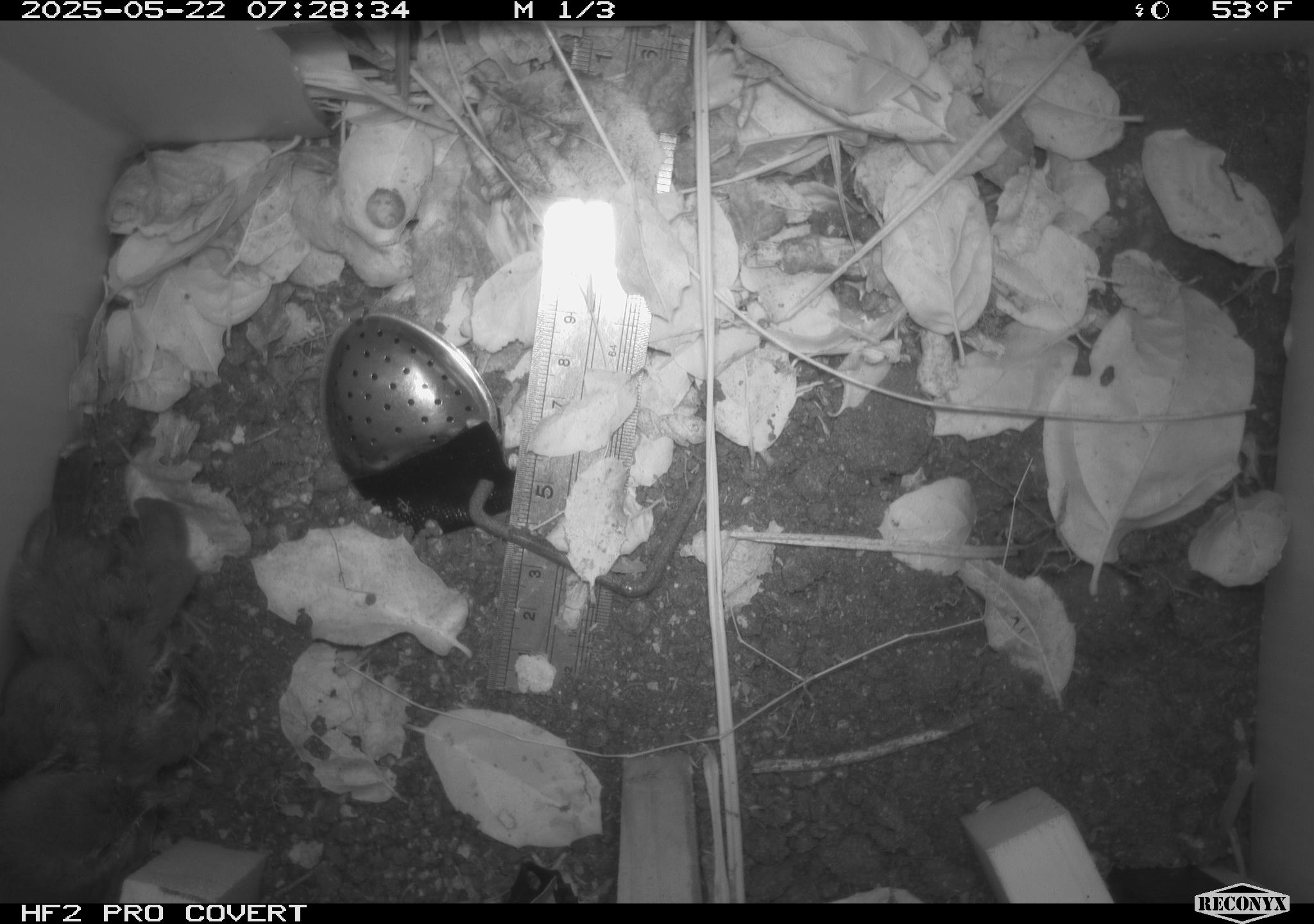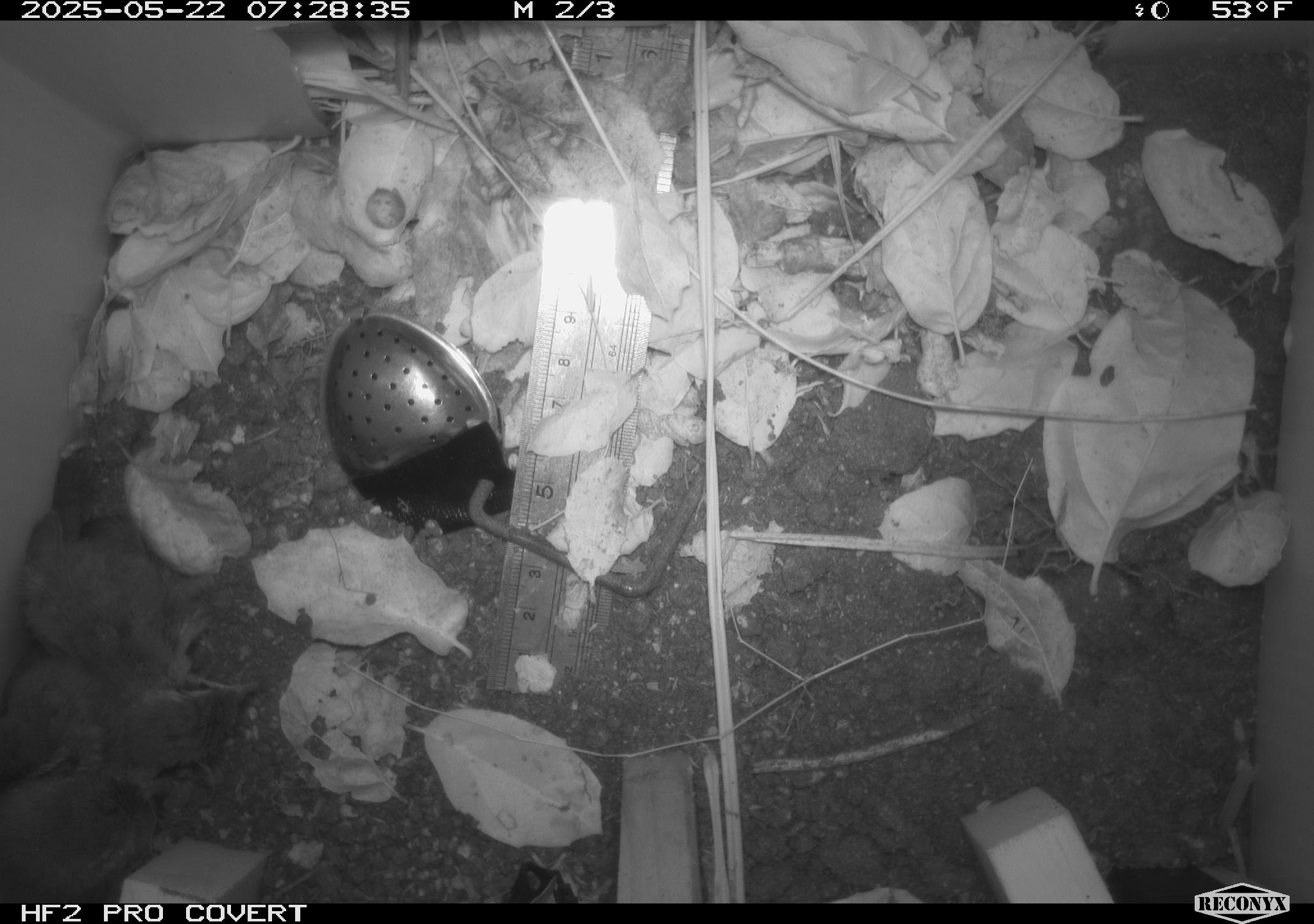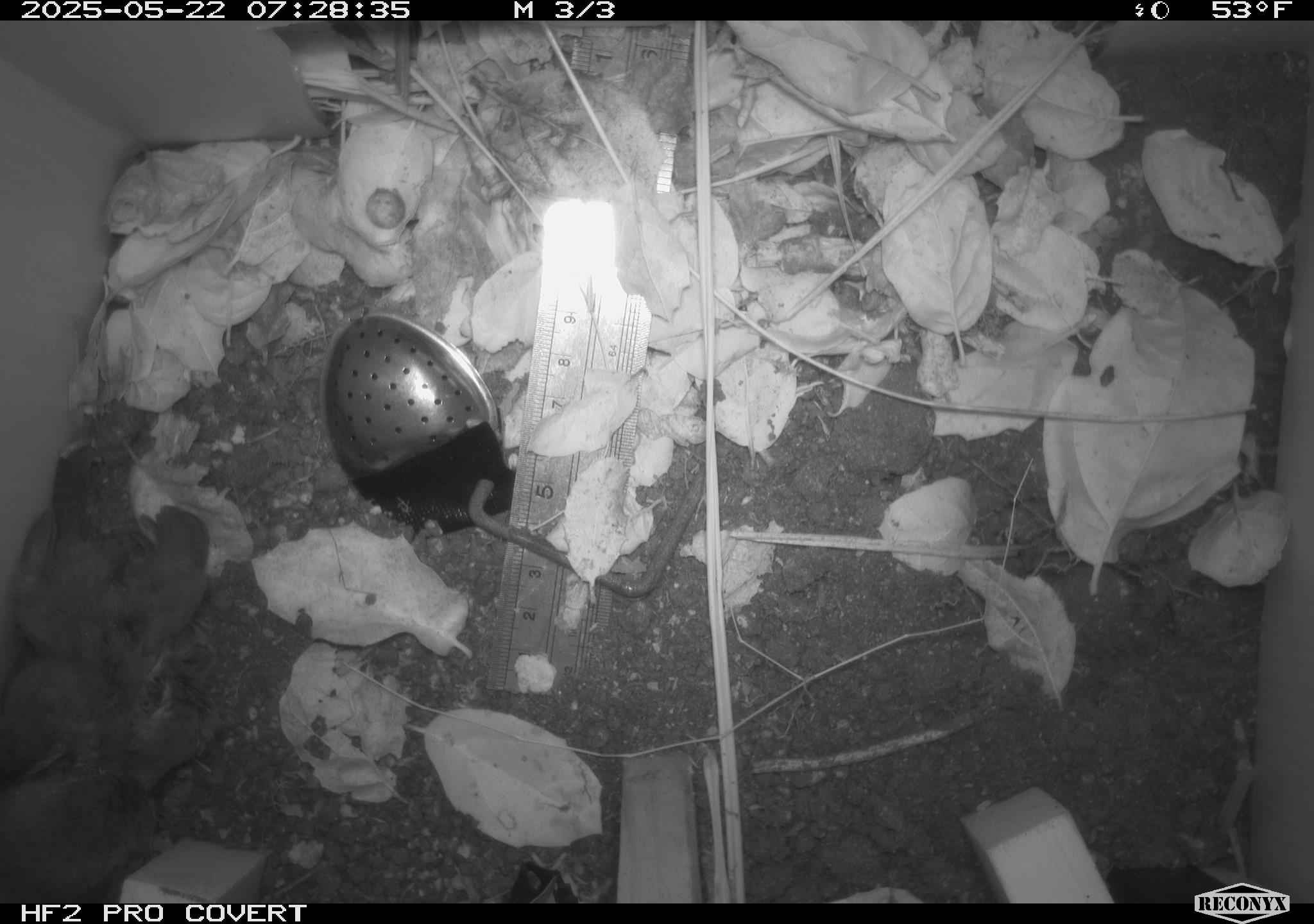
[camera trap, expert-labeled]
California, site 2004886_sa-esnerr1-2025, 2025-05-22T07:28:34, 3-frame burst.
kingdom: Animalia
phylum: Chordata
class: Aves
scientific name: Aves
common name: bird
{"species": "bird (Aves)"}